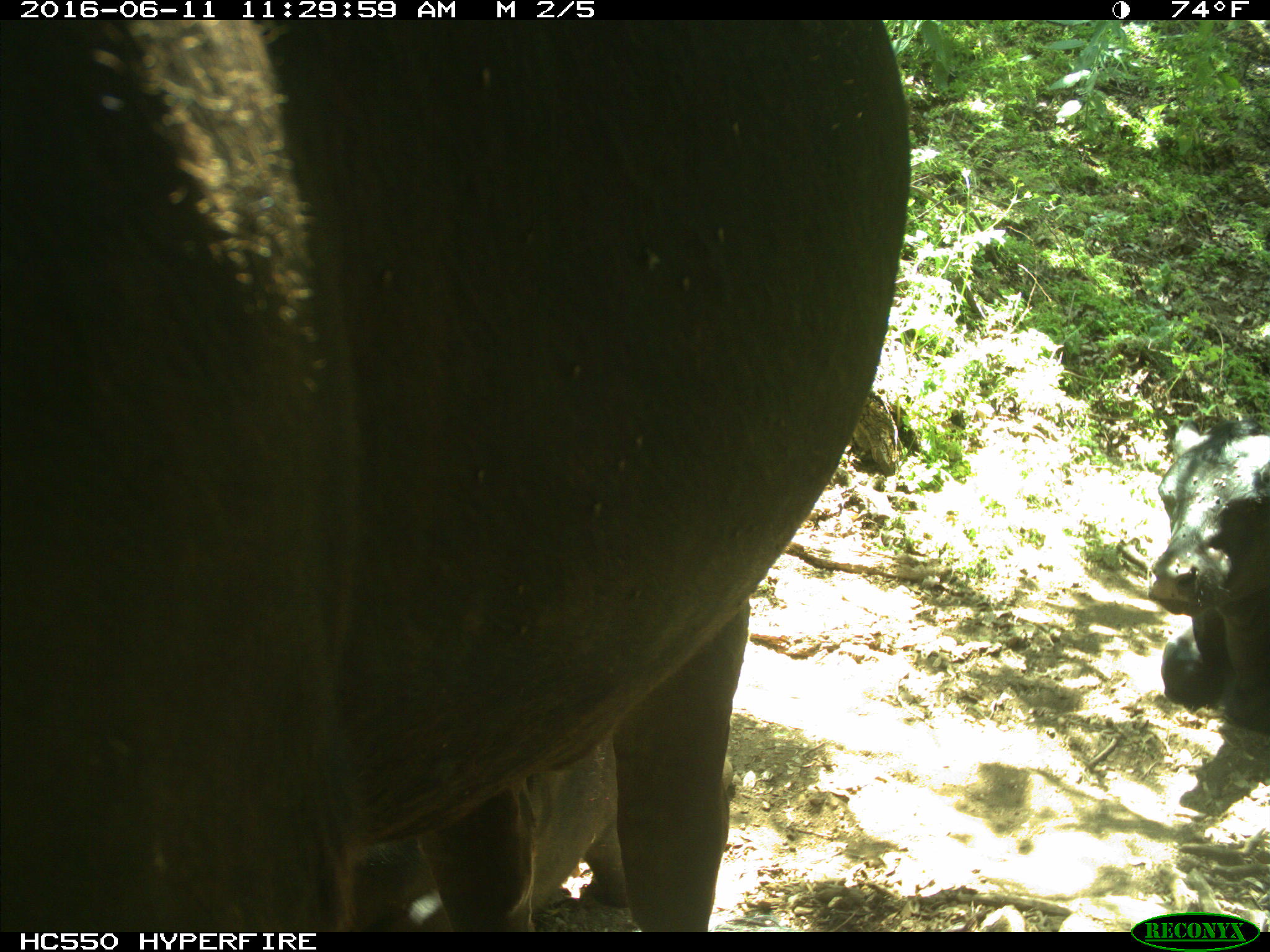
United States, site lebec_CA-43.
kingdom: Animalia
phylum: Chordata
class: Mammalia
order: Artiodactyla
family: Bovidae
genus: Bos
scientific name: Bos taurus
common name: domestic cow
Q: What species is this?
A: Bos taurus (domestic cow).